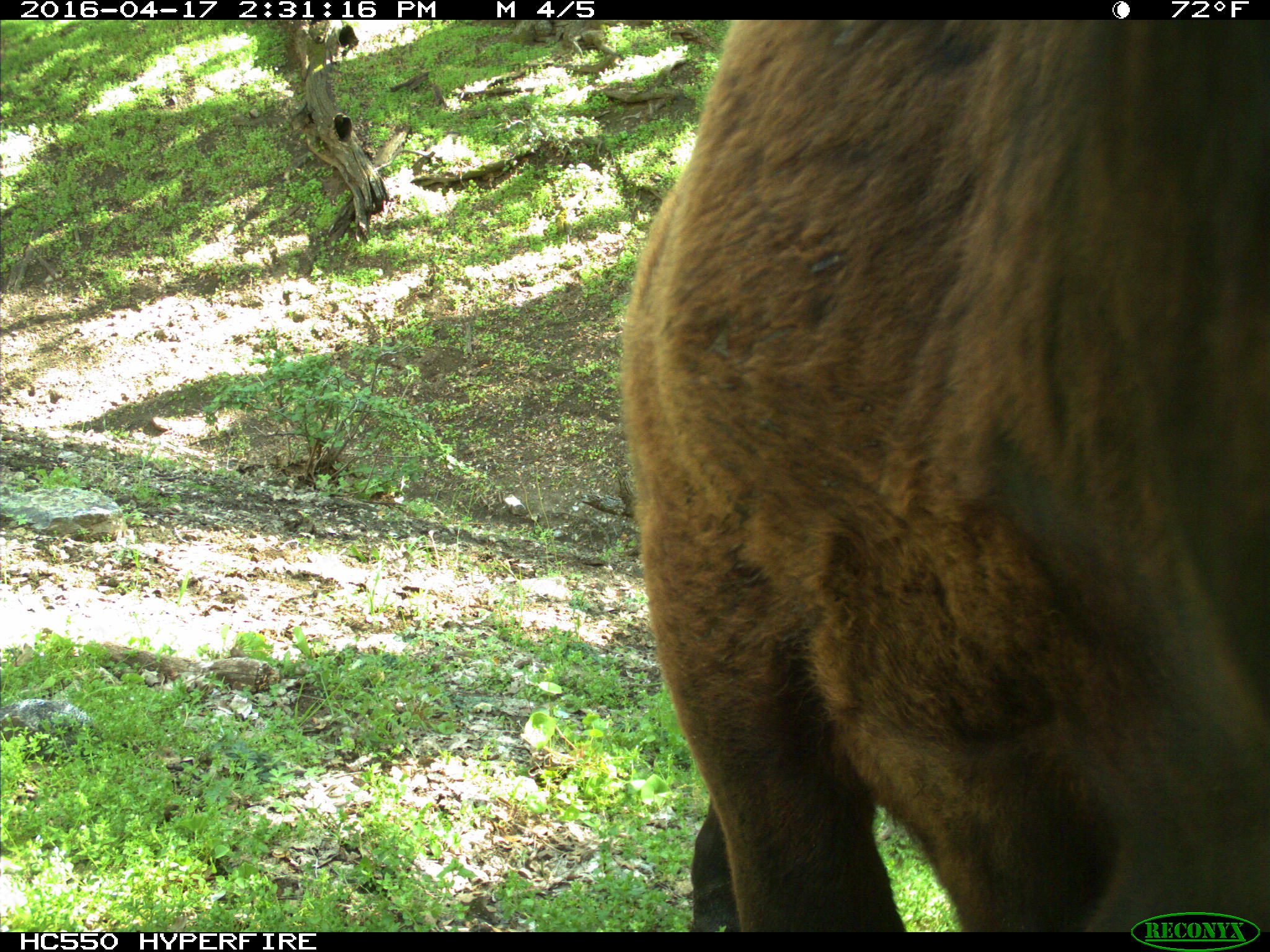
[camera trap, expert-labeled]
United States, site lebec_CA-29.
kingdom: Animalia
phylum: Chordata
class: Mammalia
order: Artiodactyla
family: Bovidae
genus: Bos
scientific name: Bos taurus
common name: domestic cow